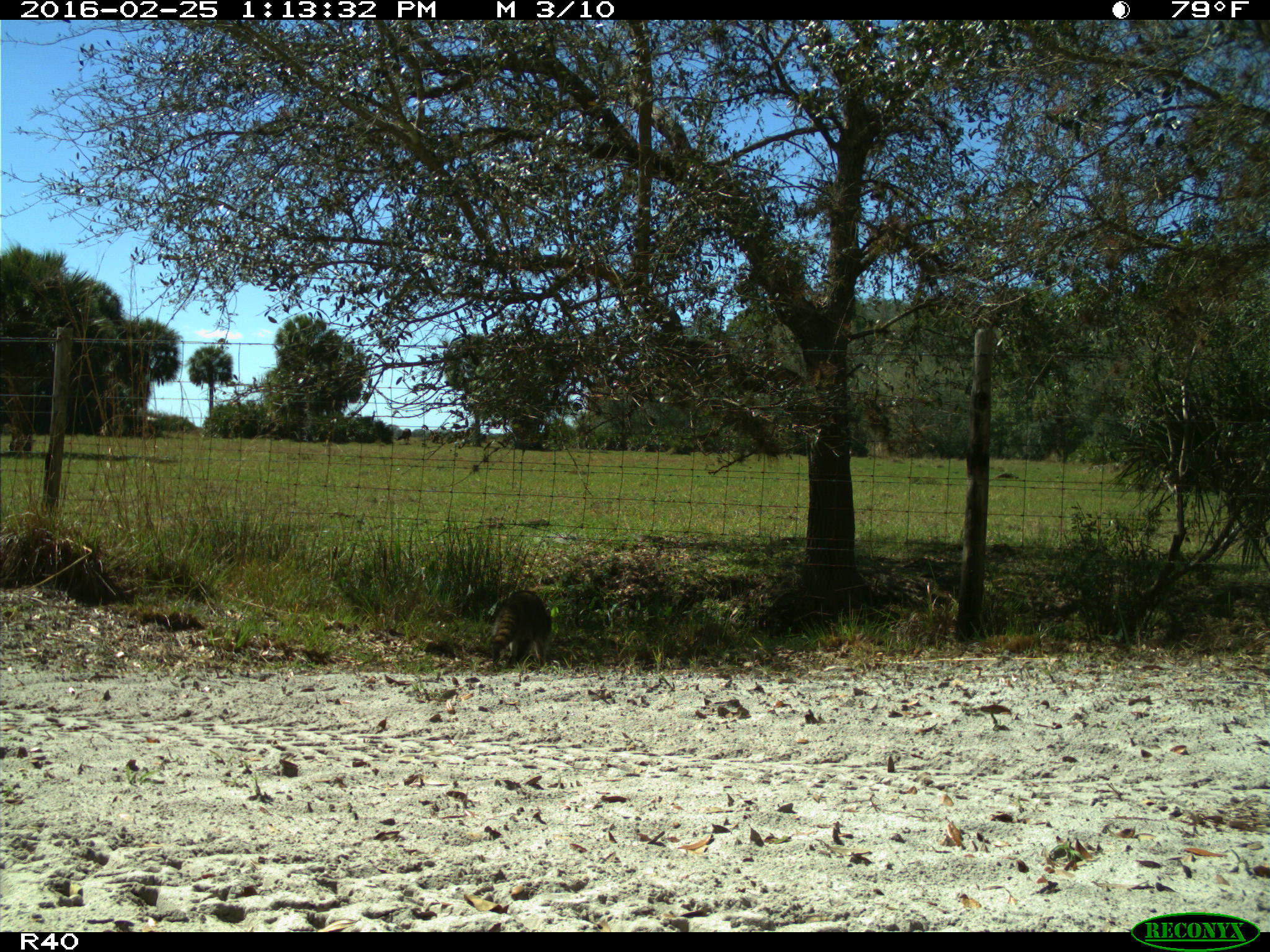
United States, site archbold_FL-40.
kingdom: Animalia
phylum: Chordata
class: Mammalia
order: Carnivora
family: Procyonidae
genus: Procyon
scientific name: Procyon lotor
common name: common raccoon